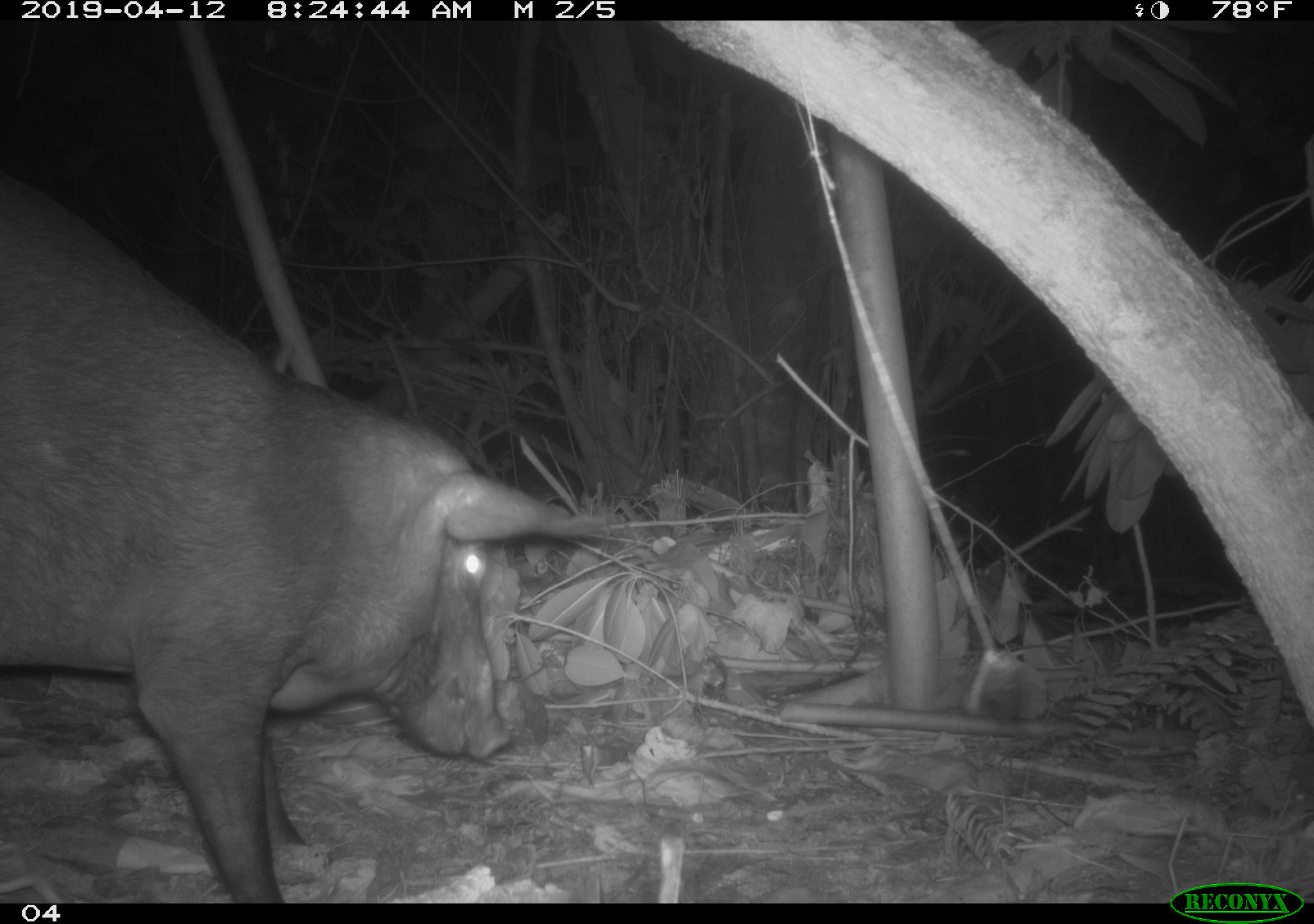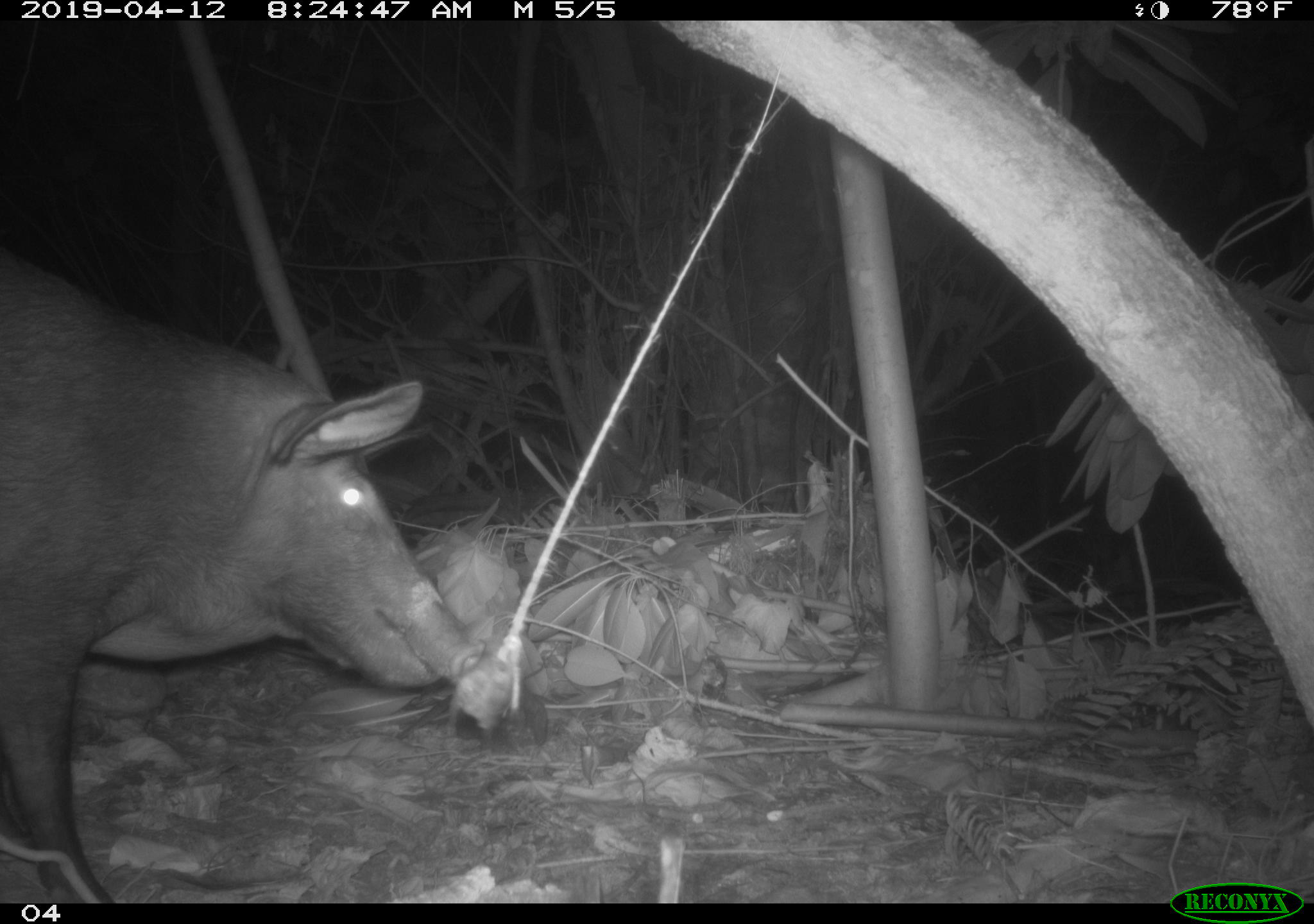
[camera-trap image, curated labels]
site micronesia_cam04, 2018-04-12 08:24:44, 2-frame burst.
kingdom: Animalia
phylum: Chordata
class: Mammalia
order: Artiodactyla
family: Suidae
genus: Sus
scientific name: Sus scrofa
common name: pig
Pig (Sus scrofa).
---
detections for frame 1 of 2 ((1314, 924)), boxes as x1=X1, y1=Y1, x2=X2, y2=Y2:
pig: x1=3, y1=166, x2=644, y2=897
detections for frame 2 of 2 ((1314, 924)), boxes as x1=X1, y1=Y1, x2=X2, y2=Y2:
pig: x1=0, y1=242, x2=541, y2=907